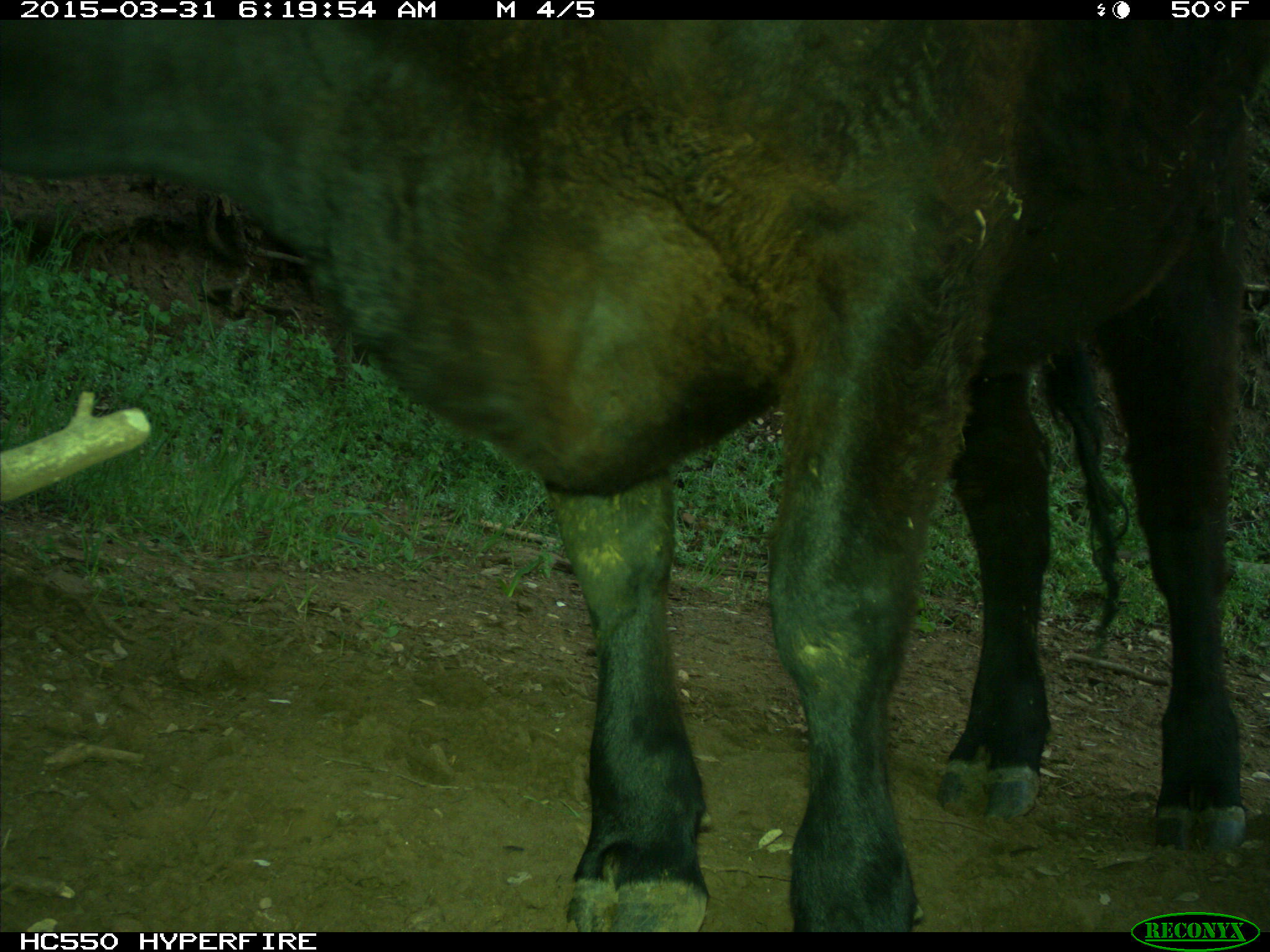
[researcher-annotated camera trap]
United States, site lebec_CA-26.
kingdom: Animalia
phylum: Chordata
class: Mammalia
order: Artiodactyla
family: Bovidae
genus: Bos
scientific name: Bos taurus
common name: domestic cow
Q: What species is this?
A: Bos taurus (domestic cow).